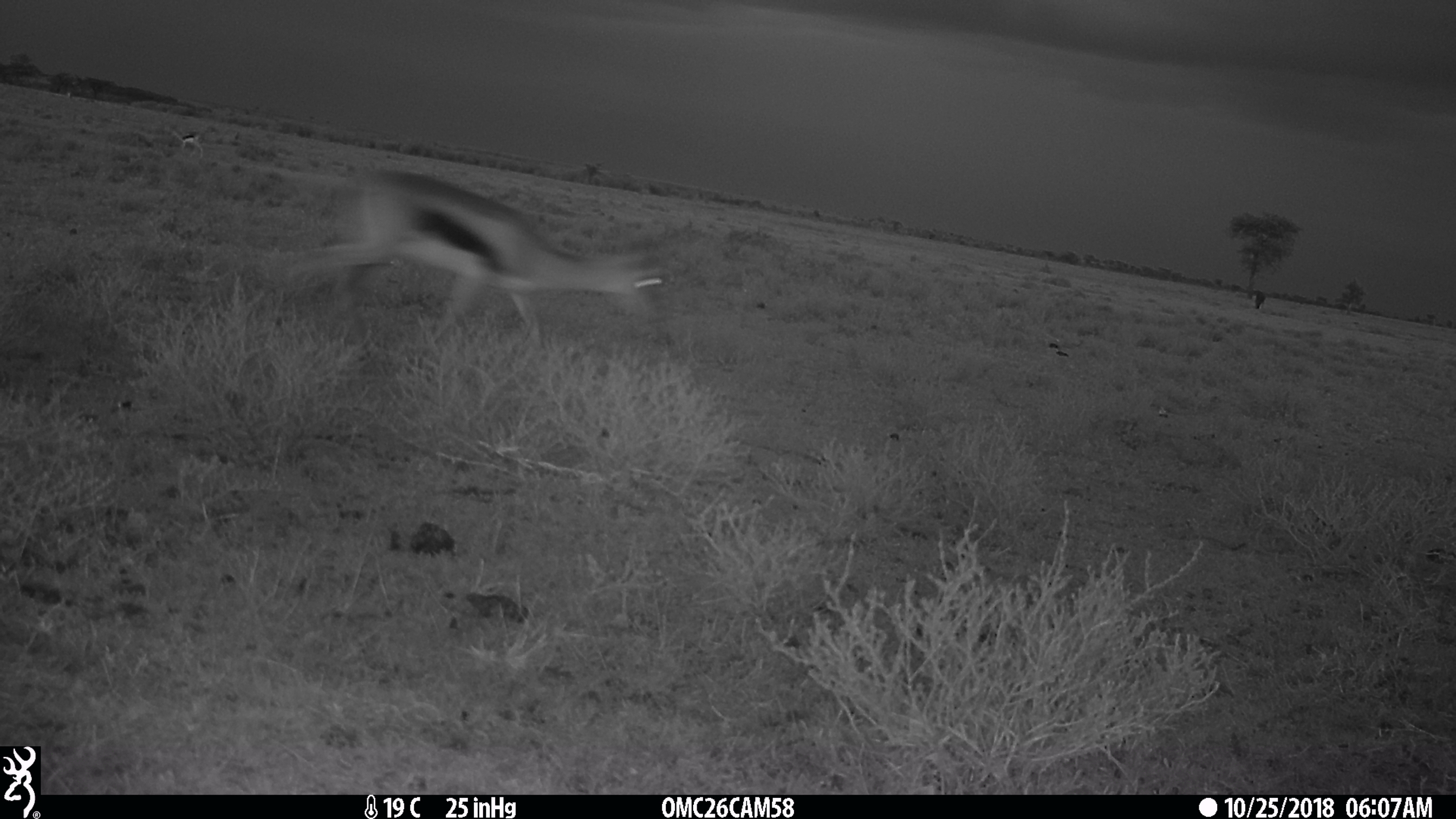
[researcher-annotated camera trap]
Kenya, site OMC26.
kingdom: Animalia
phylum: Chordata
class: Mammalia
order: Artiodactyla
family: Bovidae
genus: Eudorcas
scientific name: Eudorcas thomsonii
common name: thomon's gazelle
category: gazelle thomsons